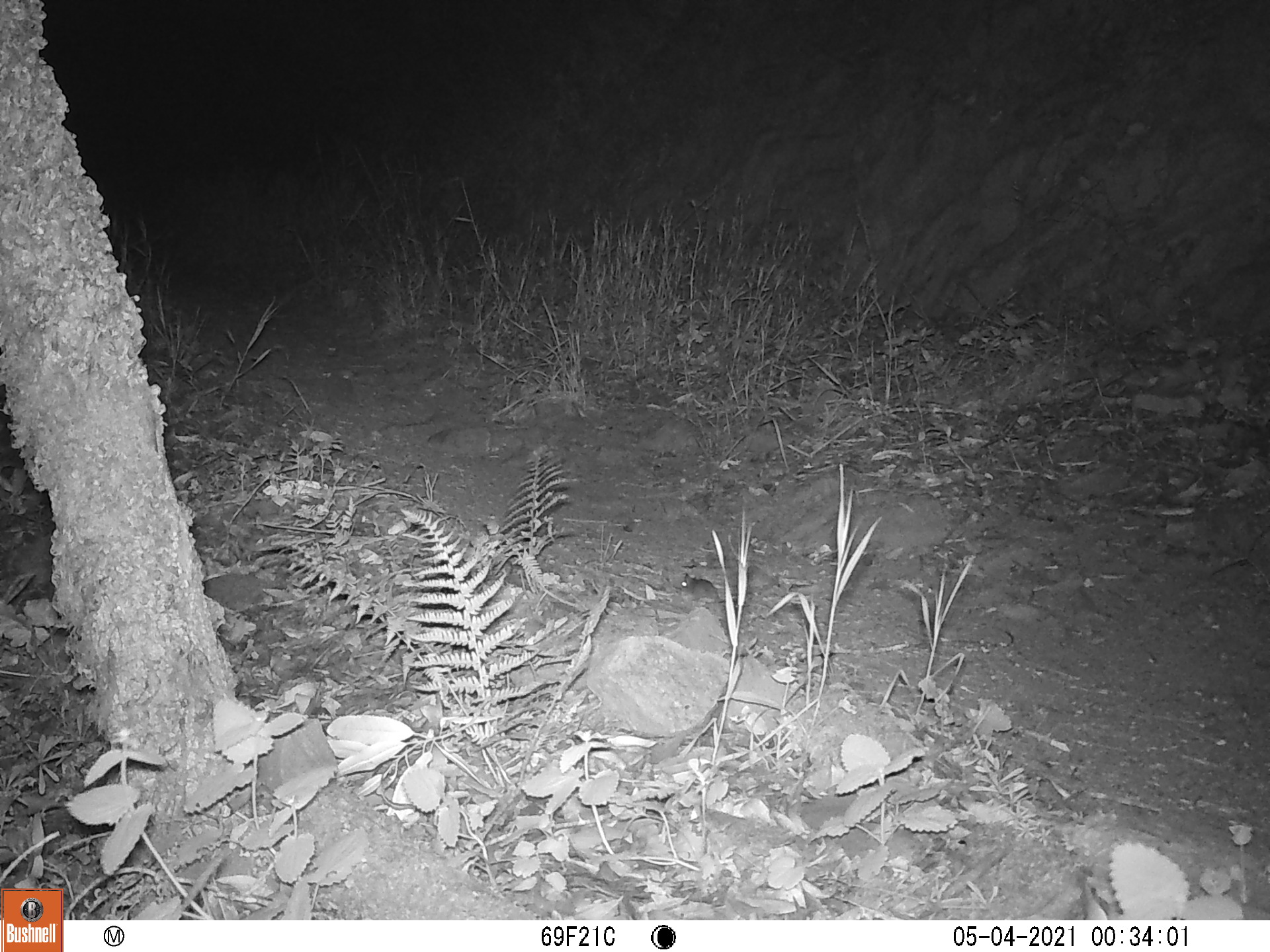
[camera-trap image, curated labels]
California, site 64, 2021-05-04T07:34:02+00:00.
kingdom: Animalia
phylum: Chordata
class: Mammalia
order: Rodentia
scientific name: Rodentia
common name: mouse or rat